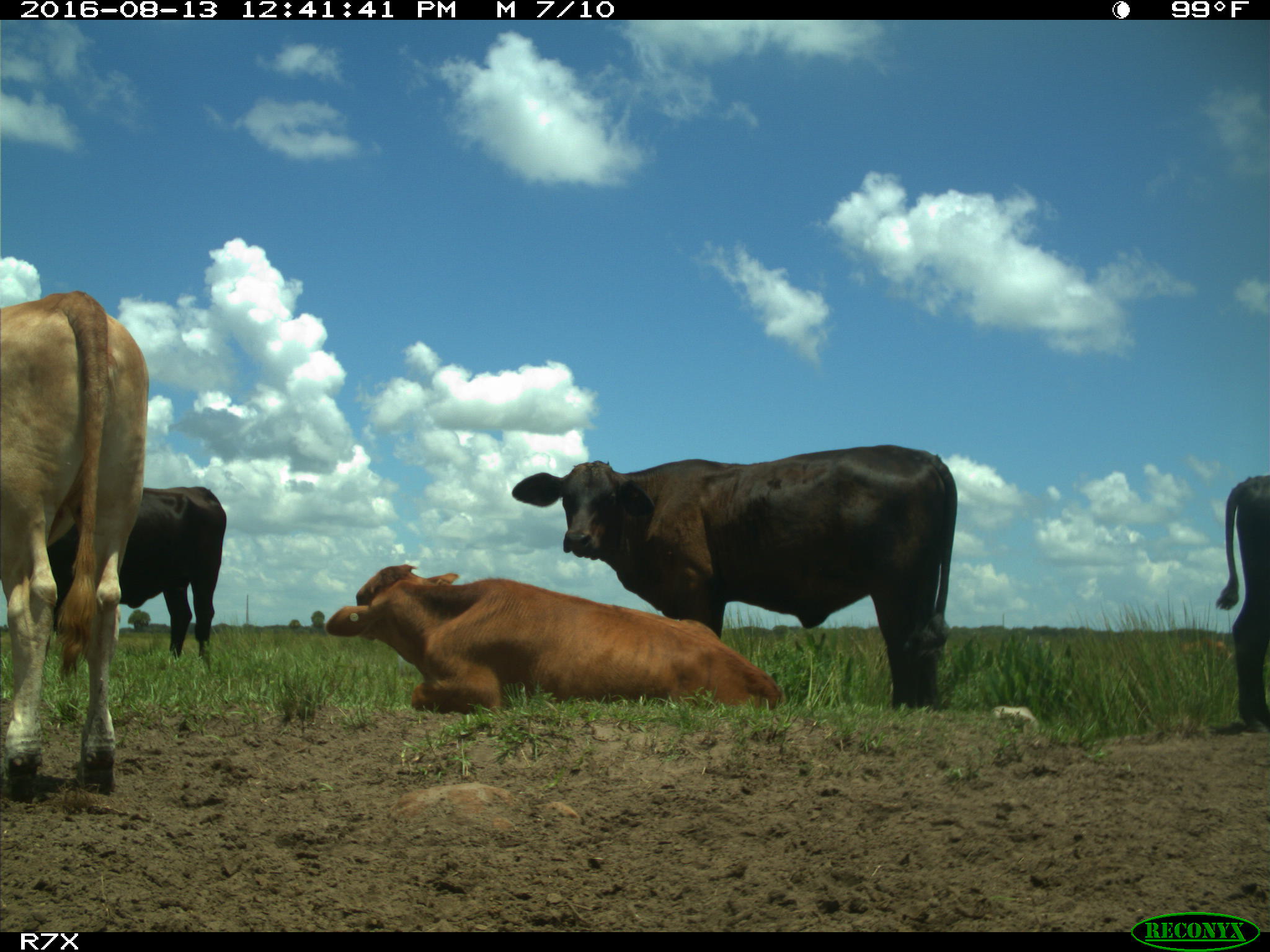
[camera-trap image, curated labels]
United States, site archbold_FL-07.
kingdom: Animalia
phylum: Chordata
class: Mammalia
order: Artiodactyla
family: Bovidae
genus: Bos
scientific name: Bos taurus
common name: domestic cow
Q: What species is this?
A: Bos taurus (domestic cow).